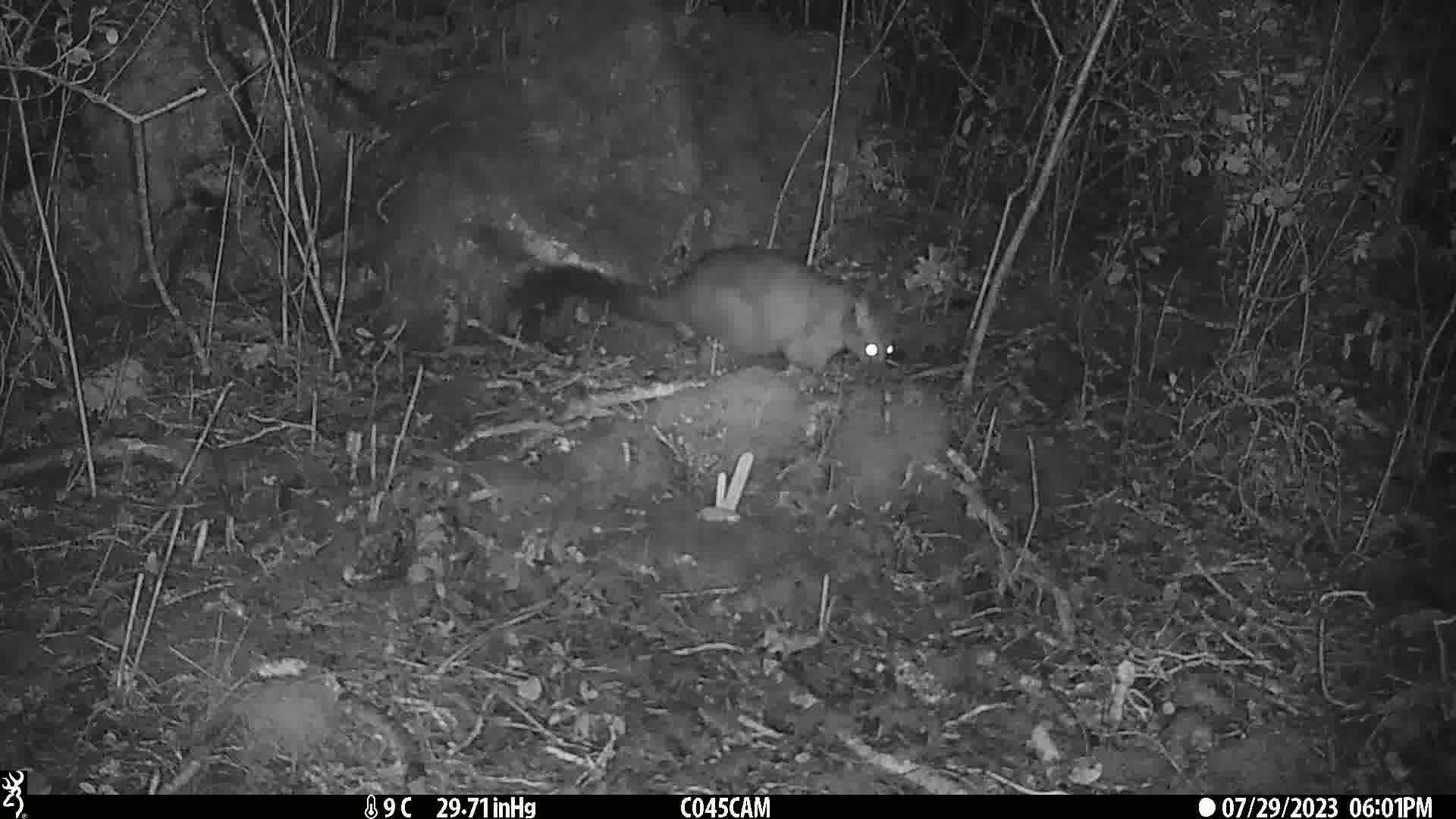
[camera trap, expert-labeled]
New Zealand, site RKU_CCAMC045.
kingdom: Animalia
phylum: Chordata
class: Mammalia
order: Diprotodontia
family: Phalangeridae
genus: Trichosurus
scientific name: Trichosurus vulpecula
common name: common brushtail possum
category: possum